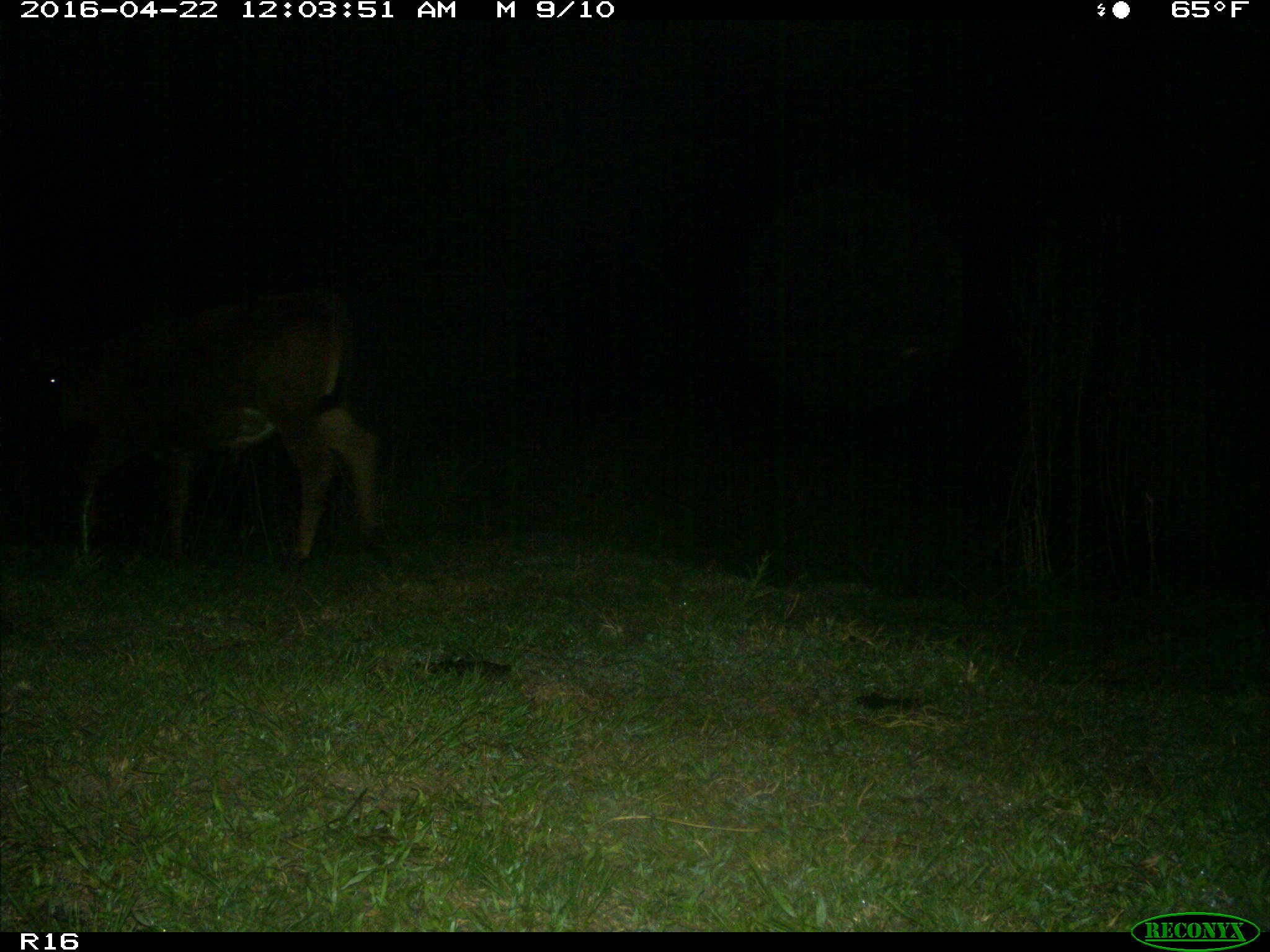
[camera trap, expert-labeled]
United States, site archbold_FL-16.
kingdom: Animalia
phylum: Chordata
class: Mammalia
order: Artiodactyla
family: Bovidae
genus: Bos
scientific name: Bos taurus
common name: domestic cow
Bos taurus (domestic cow).